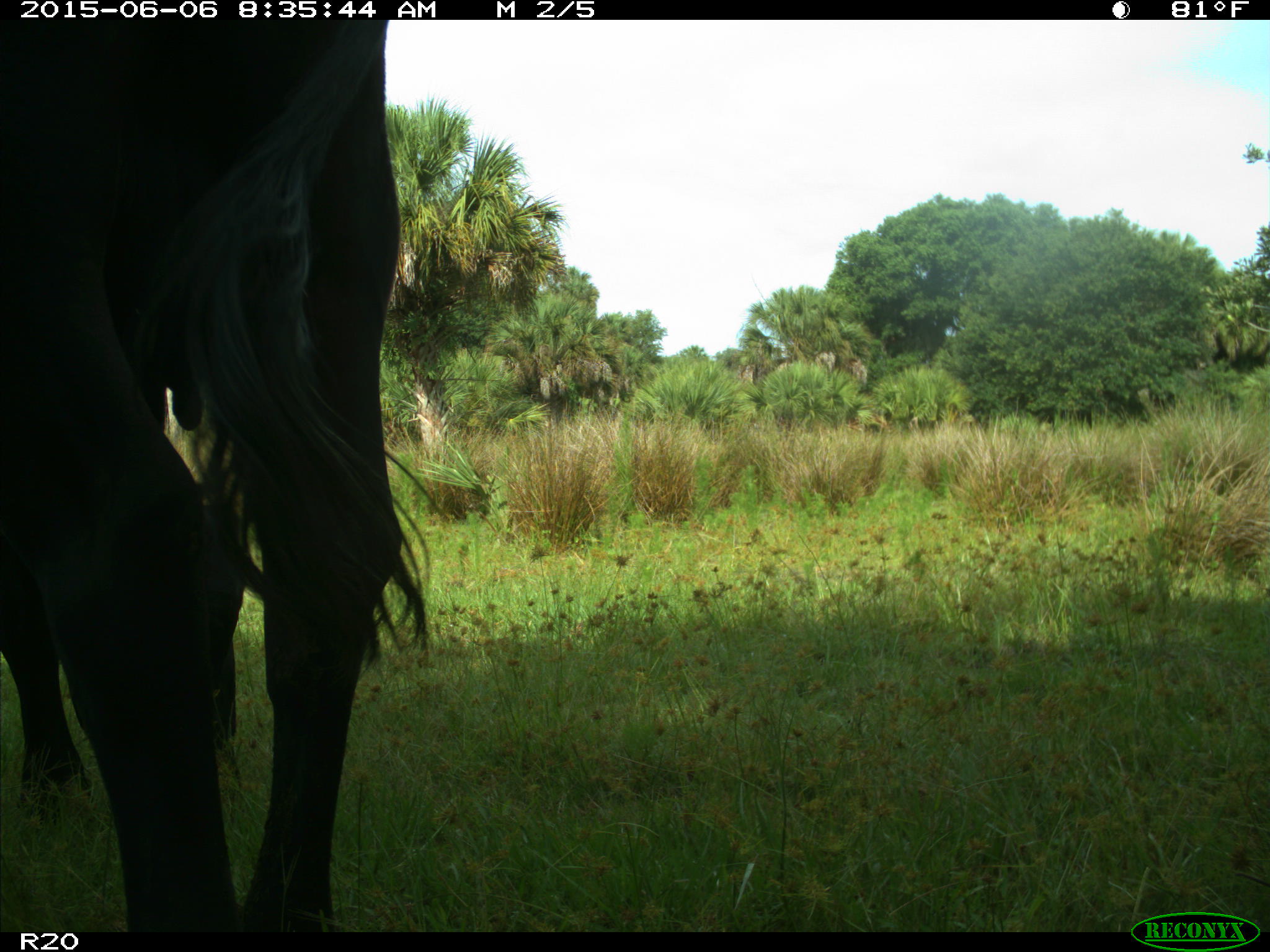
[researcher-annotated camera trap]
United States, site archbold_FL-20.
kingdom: Animalia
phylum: Chordata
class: Mammalia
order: Artiodactyla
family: Bovidae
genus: Bos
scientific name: Bos taurus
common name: domestic cow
Bos taurus (domestic cow).